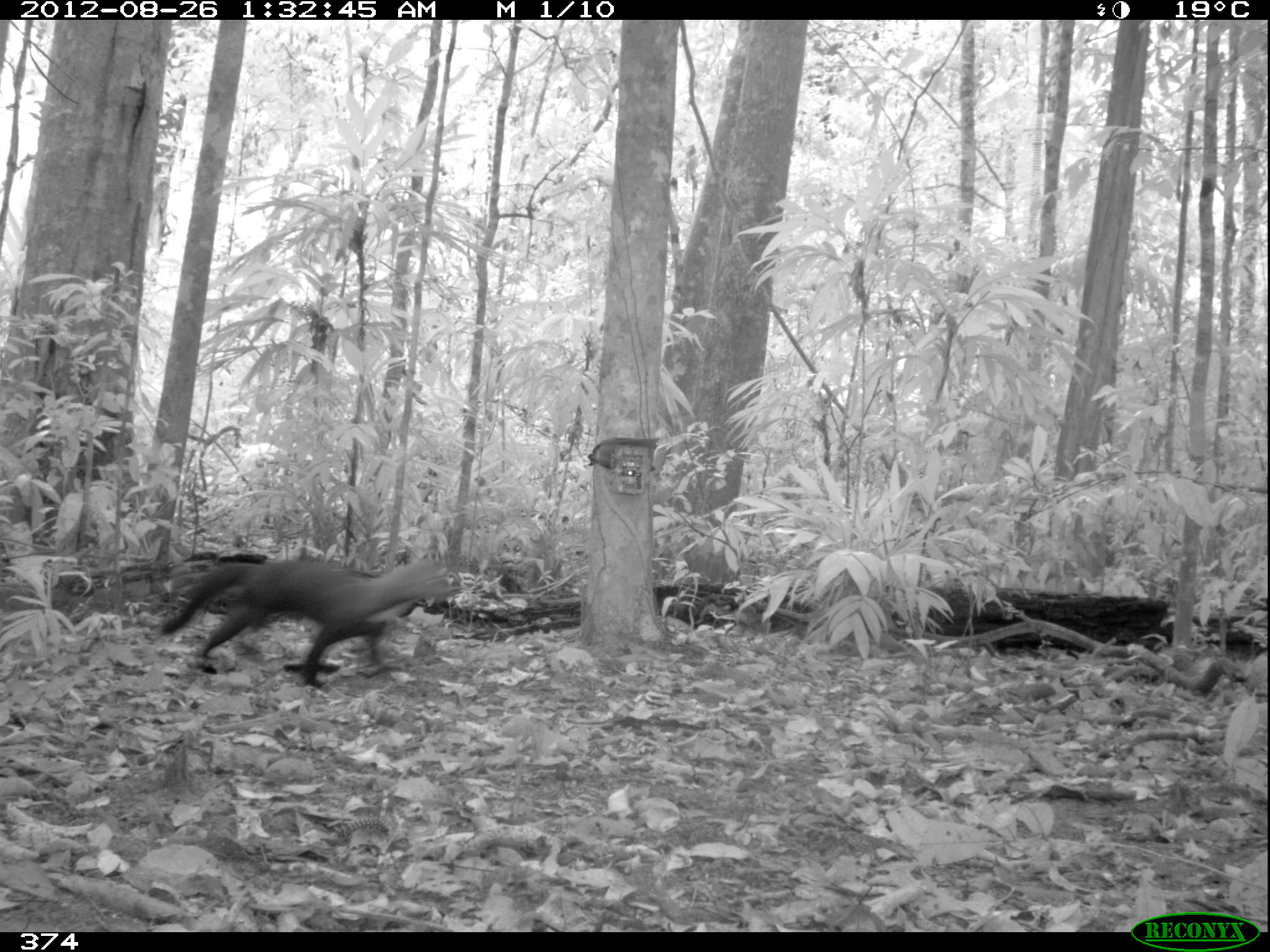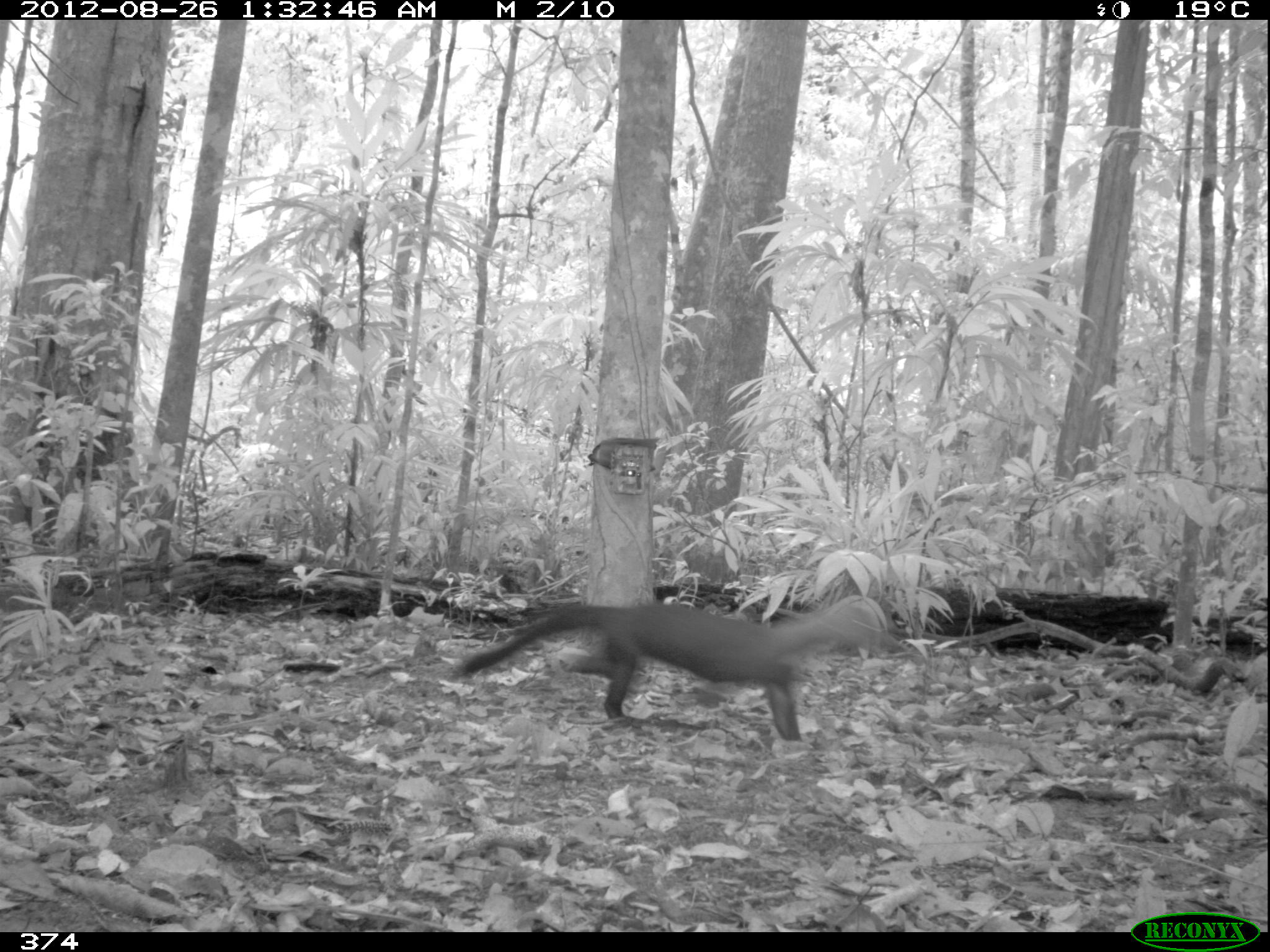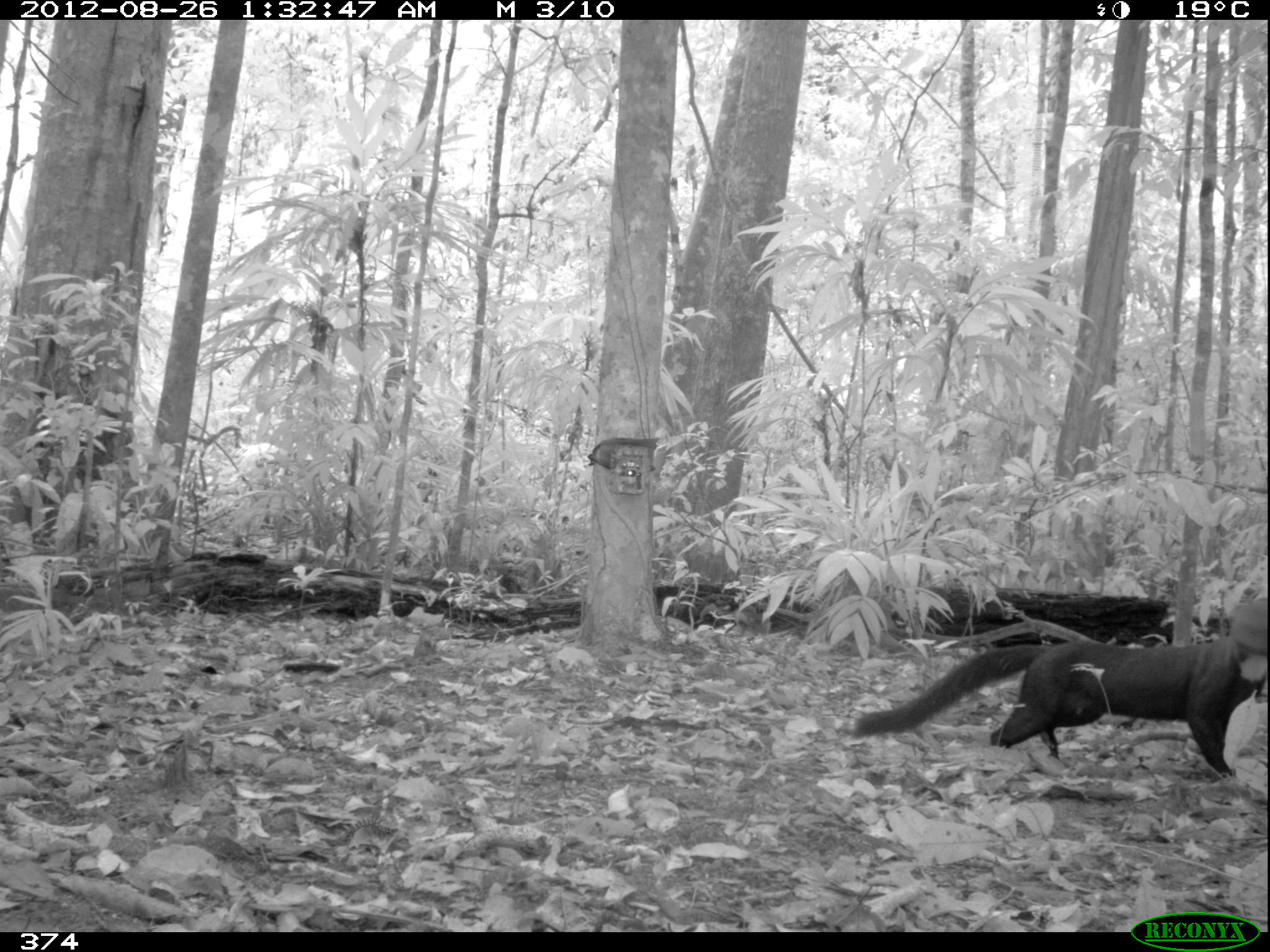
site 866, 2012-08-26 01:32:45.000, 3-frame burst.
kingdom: Animalia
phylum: Chordata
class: Mammalia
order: Carnivora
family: Mustelidae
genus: Eira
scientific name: Eira barbara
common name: tayra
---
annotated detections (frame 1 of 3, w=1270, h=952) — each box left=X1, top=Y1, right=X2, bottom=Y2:
eira barbara: left=156, top=556, right=458, bottom=689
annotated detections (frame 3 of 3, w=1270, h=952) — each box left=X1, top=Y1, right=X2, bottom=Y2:
eira barbara: left=853, top=596, right=1265, bottom=773